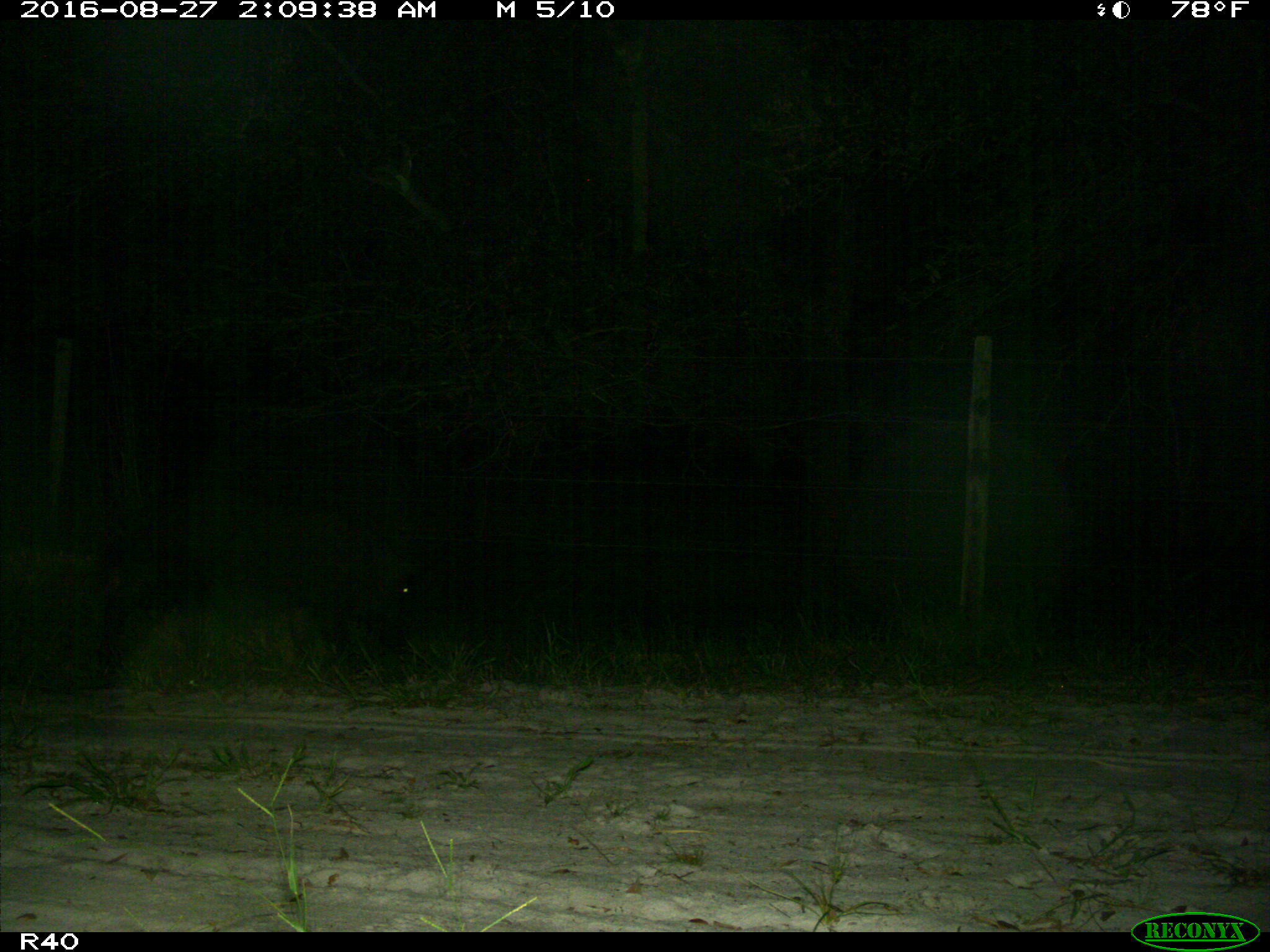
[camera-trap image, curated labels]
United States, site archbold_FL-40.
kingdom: Animalia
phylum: Chordata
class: Mammalia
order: Artiodactyla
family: Suidae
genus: Sus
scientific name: Sus scrofa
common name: wild boar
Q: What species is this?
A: Sus scrofa (wild boar).